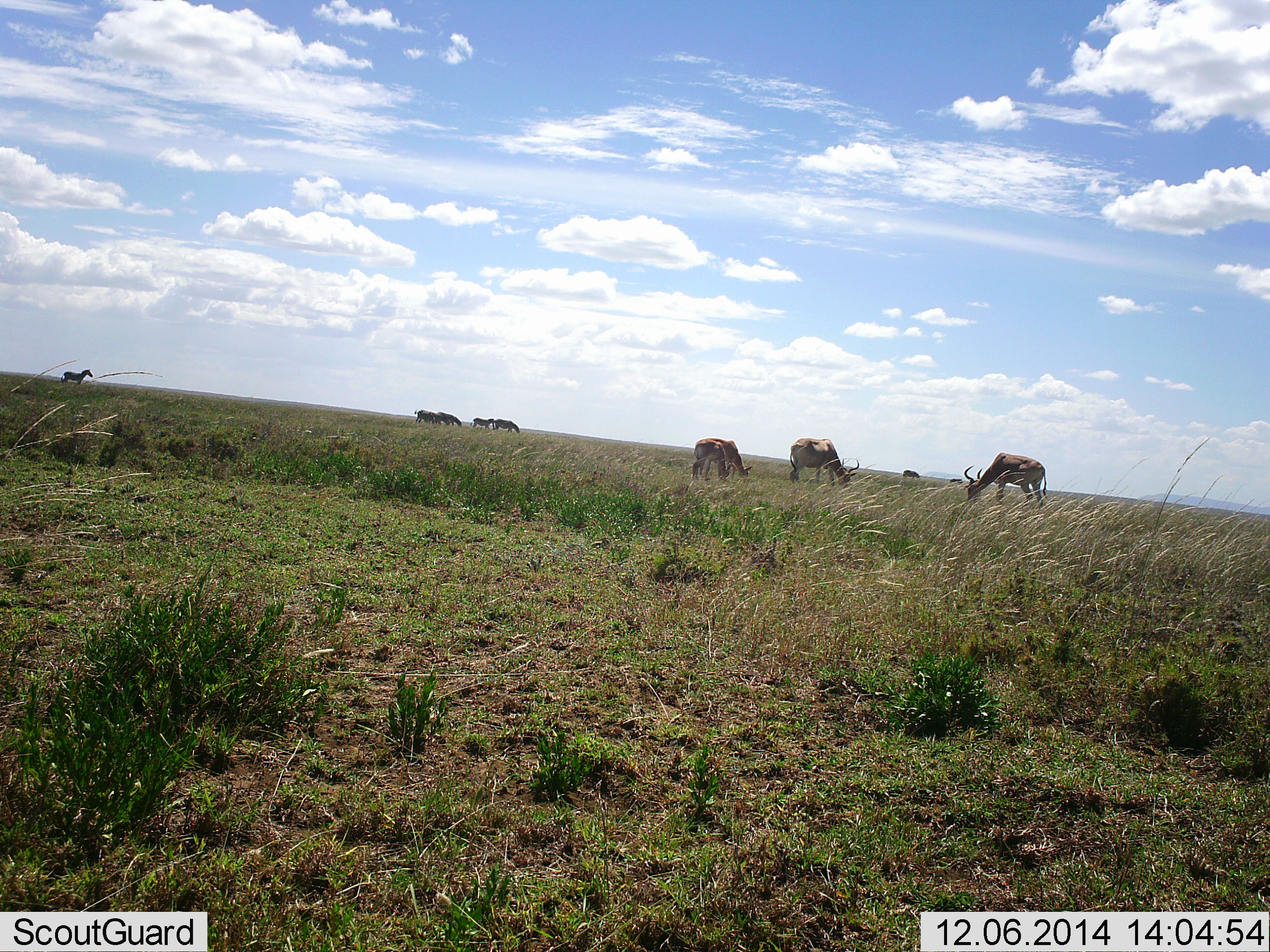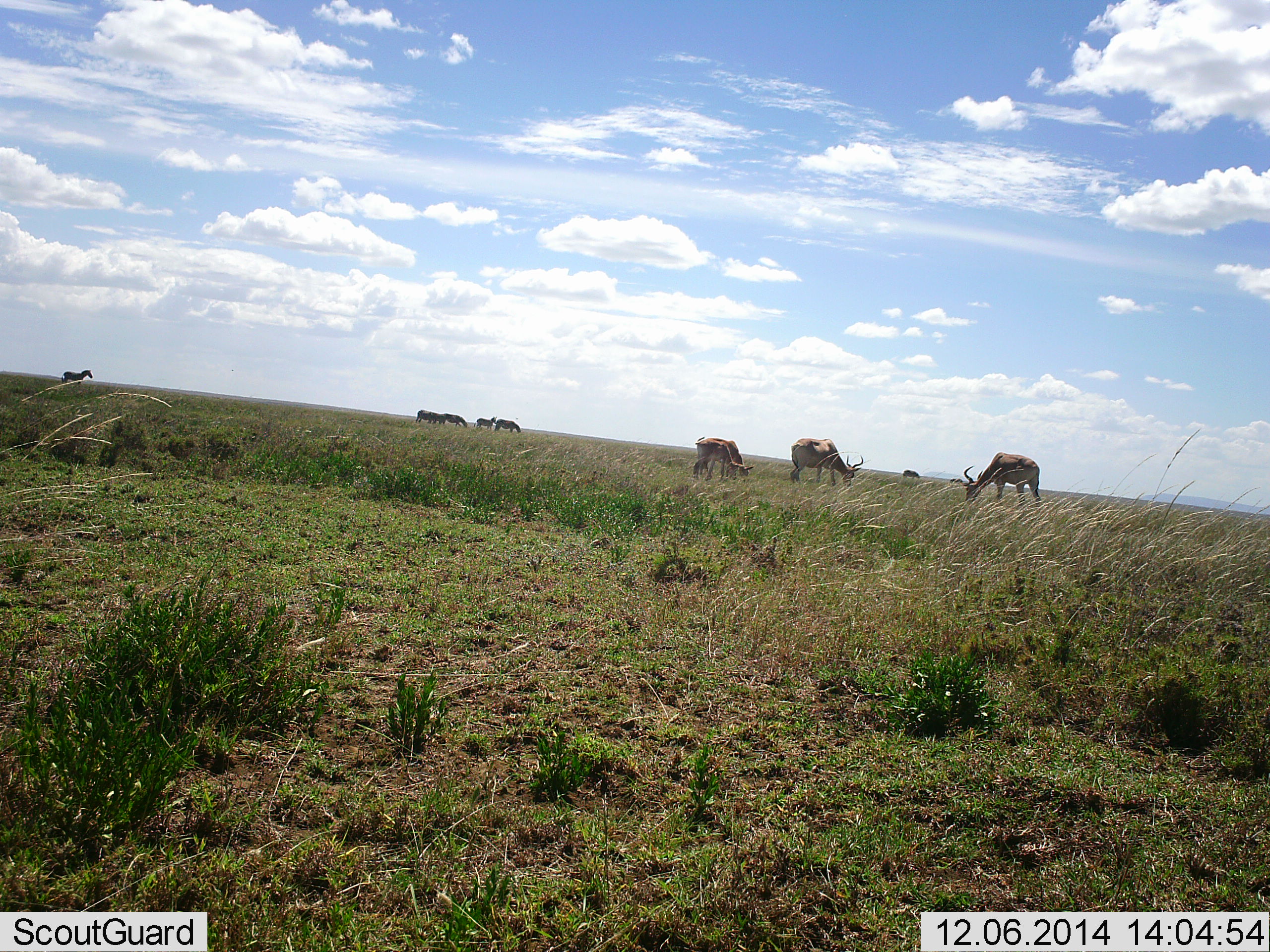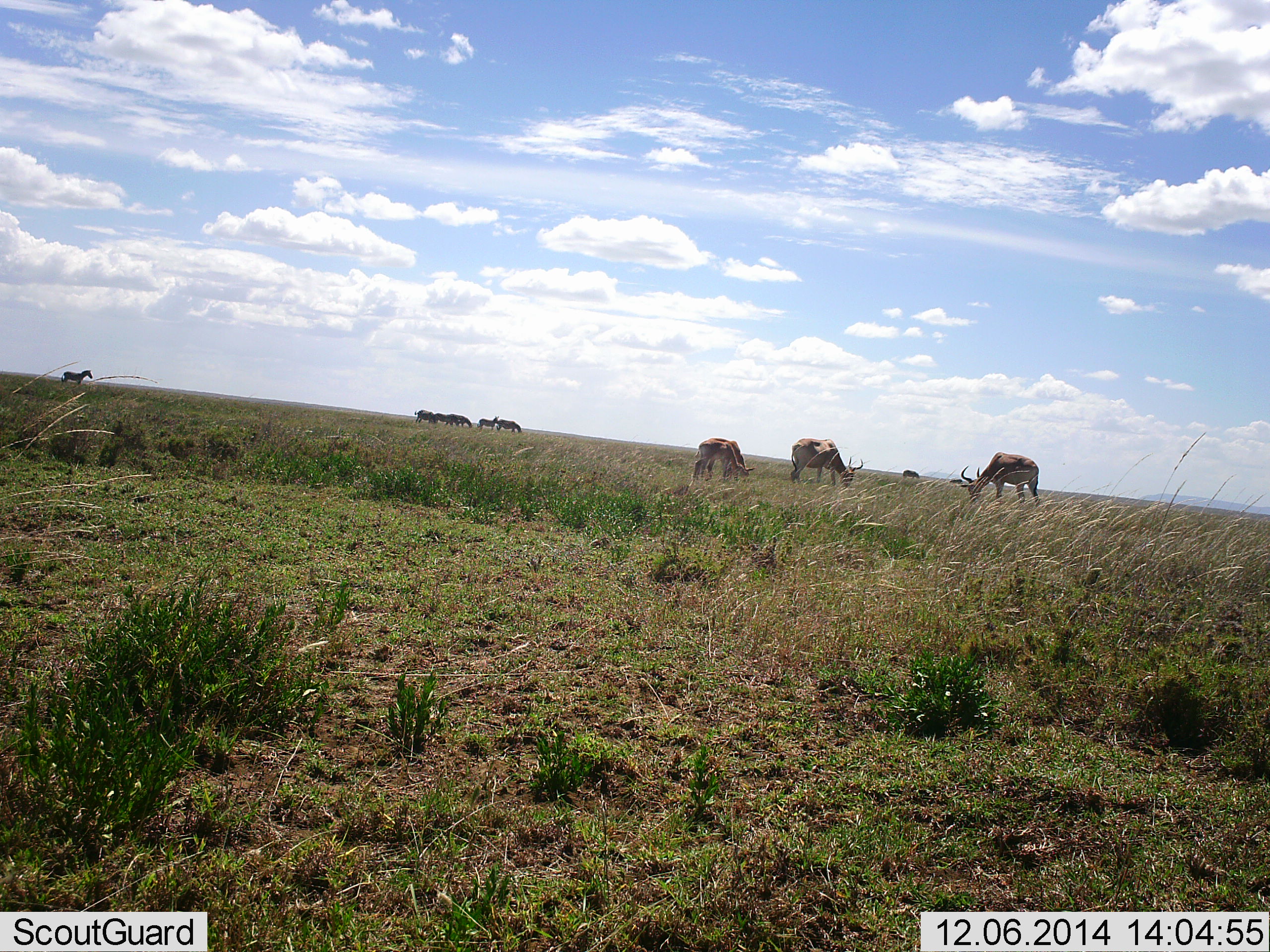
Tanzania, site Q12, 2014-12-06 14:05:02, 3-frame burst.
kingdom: Animalia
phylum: Chordata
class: Mammalia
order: Artiodactyla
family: Bovidae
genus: Aepyceros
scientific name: Aepyceros melampus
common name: impala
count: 4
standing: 27%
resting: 0%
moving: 0%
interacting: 0%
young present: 0%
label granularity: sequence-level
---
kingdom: Animalia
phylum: Chordata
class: Mammalia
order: Perissodactyla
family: Equidae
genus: Equus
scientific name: Equus quagga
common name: plains zebra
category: zebra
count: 6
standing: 62%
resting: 0%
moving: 12%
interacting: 0%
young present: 0%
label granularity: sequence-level